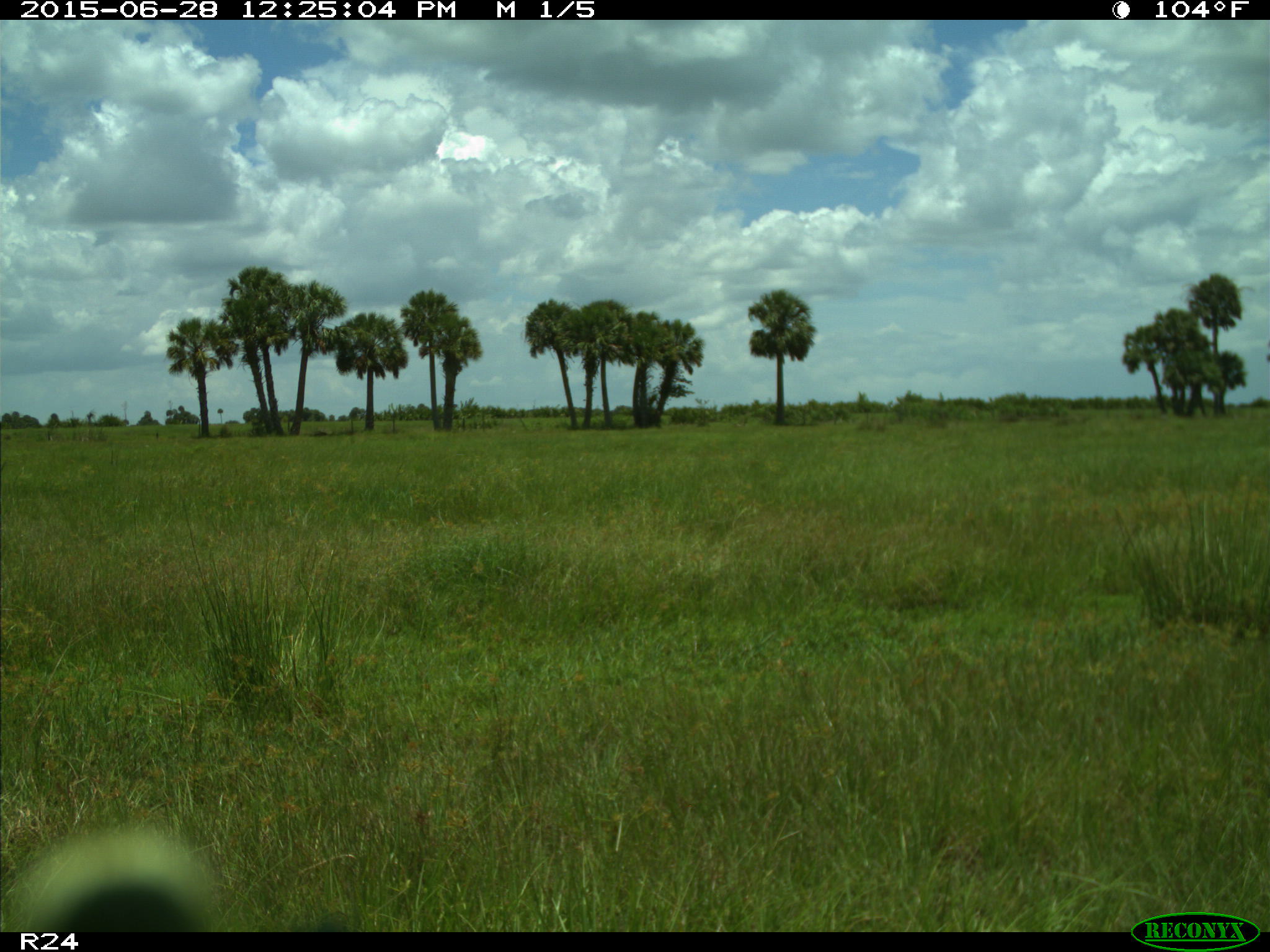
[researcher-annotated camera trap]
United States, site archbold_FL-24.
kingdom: Animalia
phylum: Chordata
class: Mammalia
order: Artiodactyla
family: Bovidae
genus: Bos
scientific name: Bos taurus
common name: domestic cow